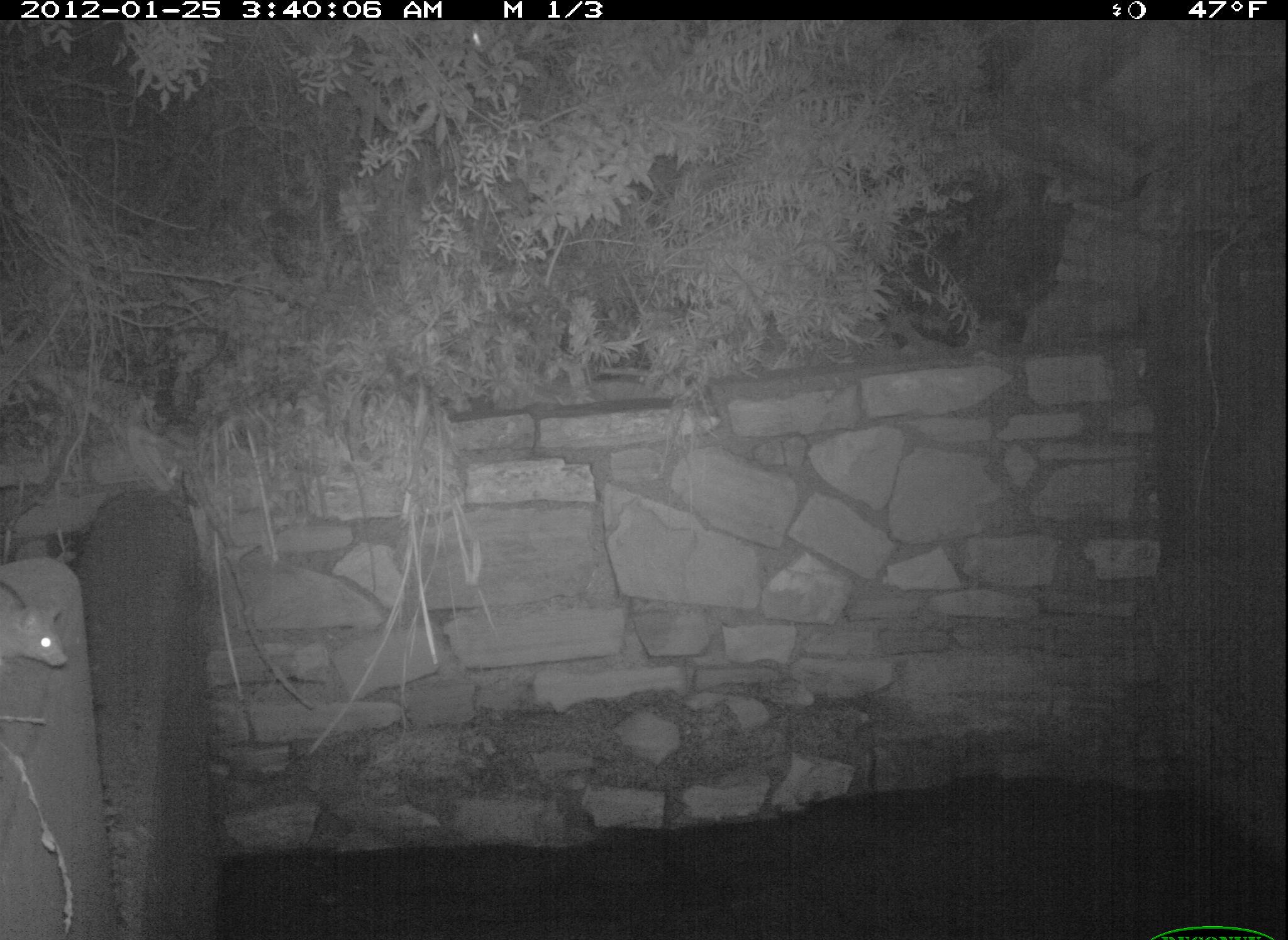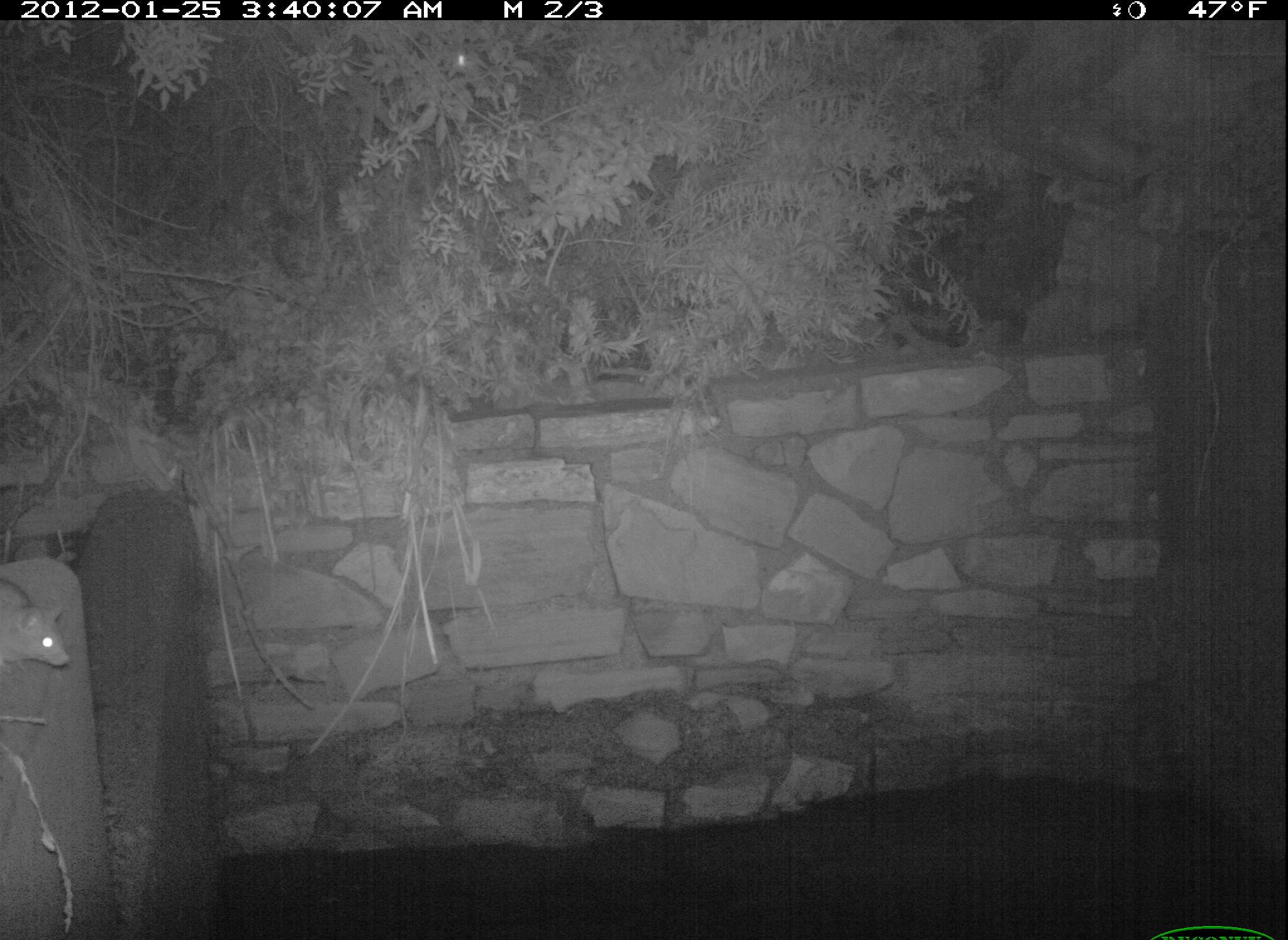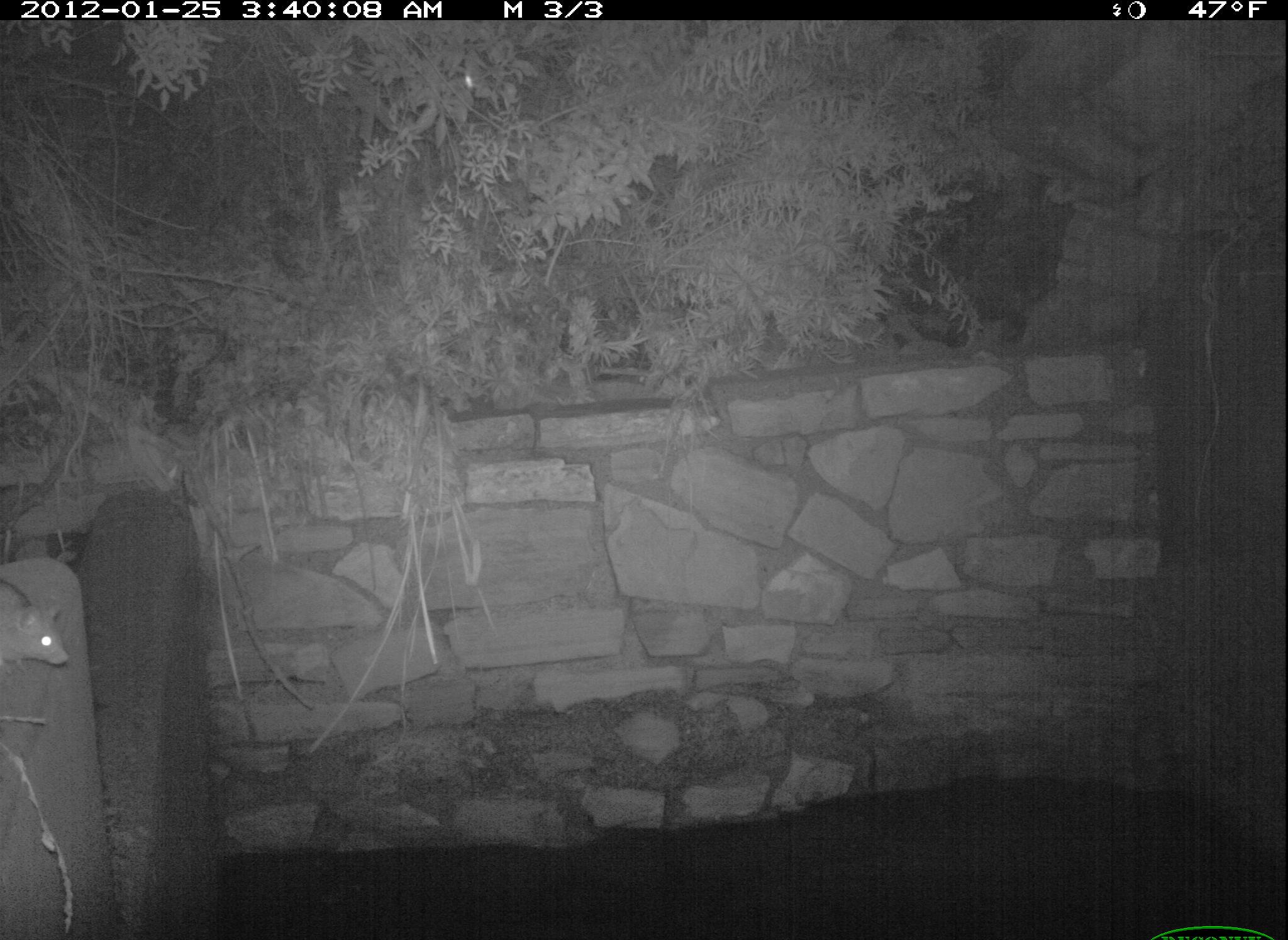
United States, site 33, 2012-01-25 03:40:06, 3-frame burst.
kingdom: Animalia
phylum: Chordata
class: Mammalia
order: Rodentia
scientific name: Rodentia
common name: rodent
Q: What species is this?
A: Rodent (Rodentia).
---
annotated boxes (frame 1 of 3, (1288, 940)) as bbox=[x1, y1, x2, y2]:
rodent: bbox=[0, 572, 80, 672]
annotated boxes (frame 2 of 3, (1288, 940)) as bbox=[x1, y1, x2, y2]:
rodent: bbox=[3, 569, 82, 683]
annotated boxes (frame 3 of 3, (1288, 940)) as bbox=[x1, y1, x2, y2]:
rodent: bbox=[3, 569, 80, 704]